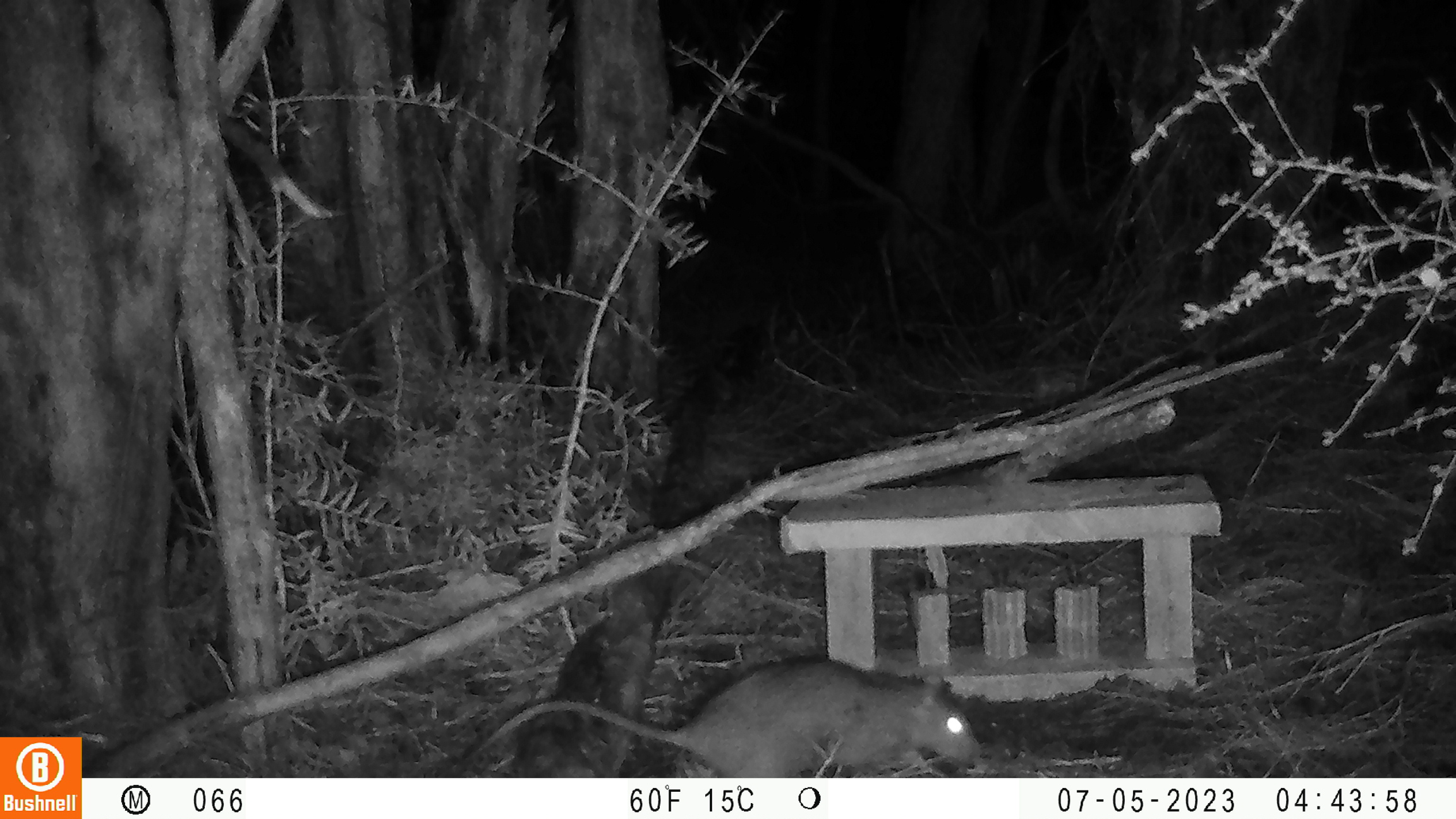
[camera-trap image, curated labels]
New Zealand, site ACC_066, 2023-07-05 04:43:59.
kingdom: Animalia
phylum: Chordata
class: Mammalia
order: Rodentia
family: Muridae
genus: Rattus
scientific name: Rattus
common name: rat